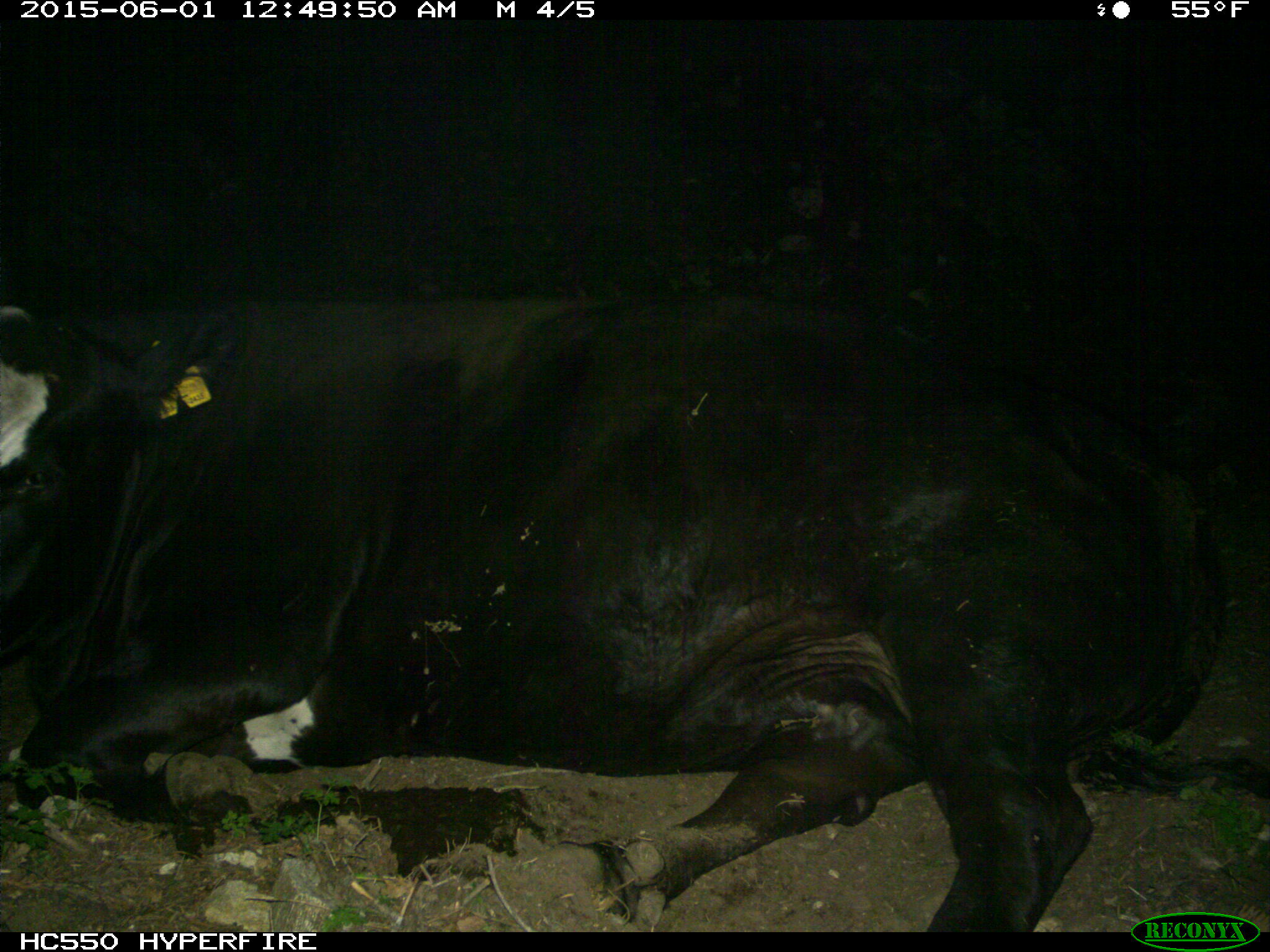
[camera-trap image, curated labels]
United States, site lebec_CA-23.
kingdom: Animalia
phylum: Chordata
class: Mammalia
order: Artiodactyla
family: Bovidae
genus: Bos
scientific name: Bos taurus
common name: domestic cow